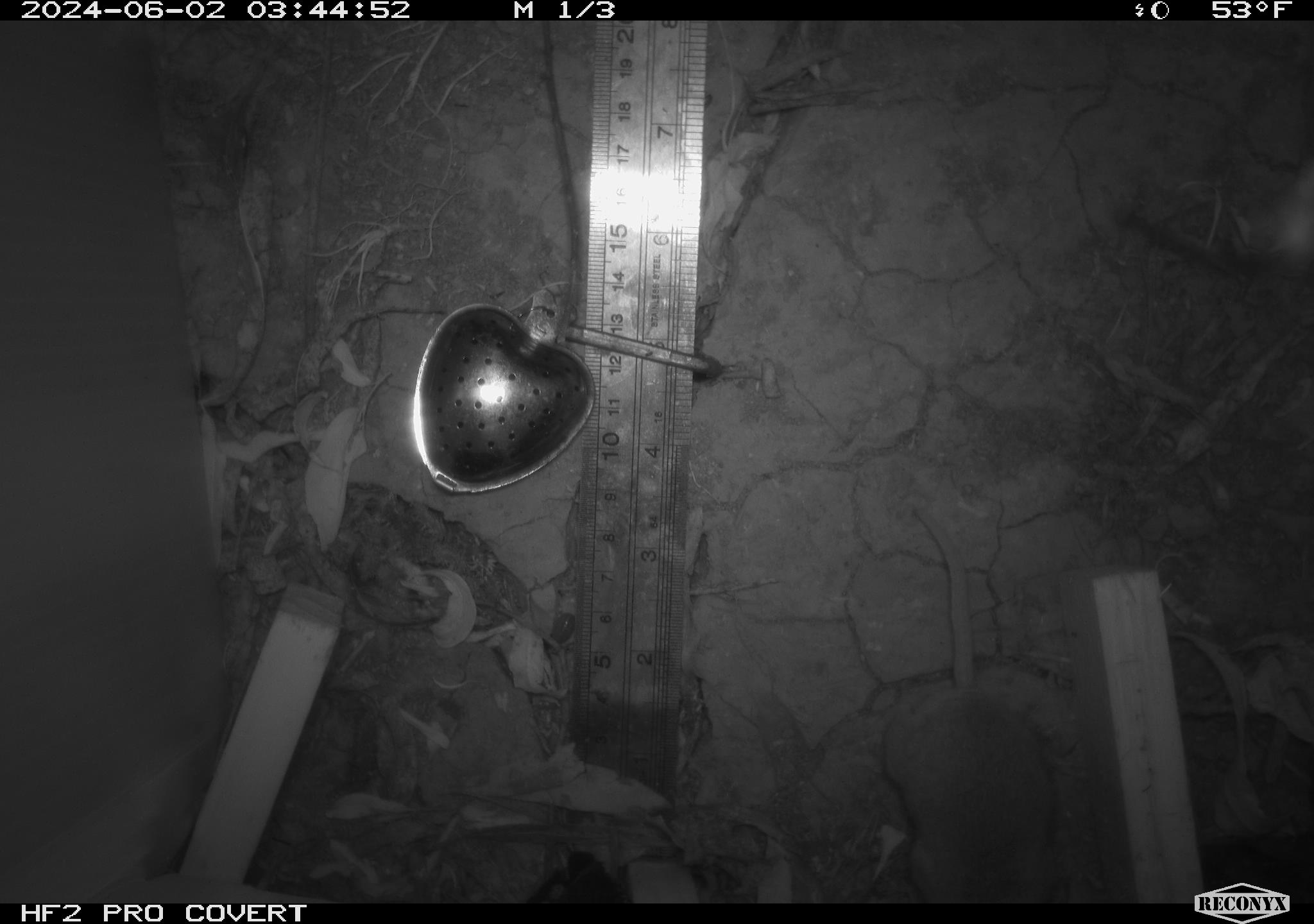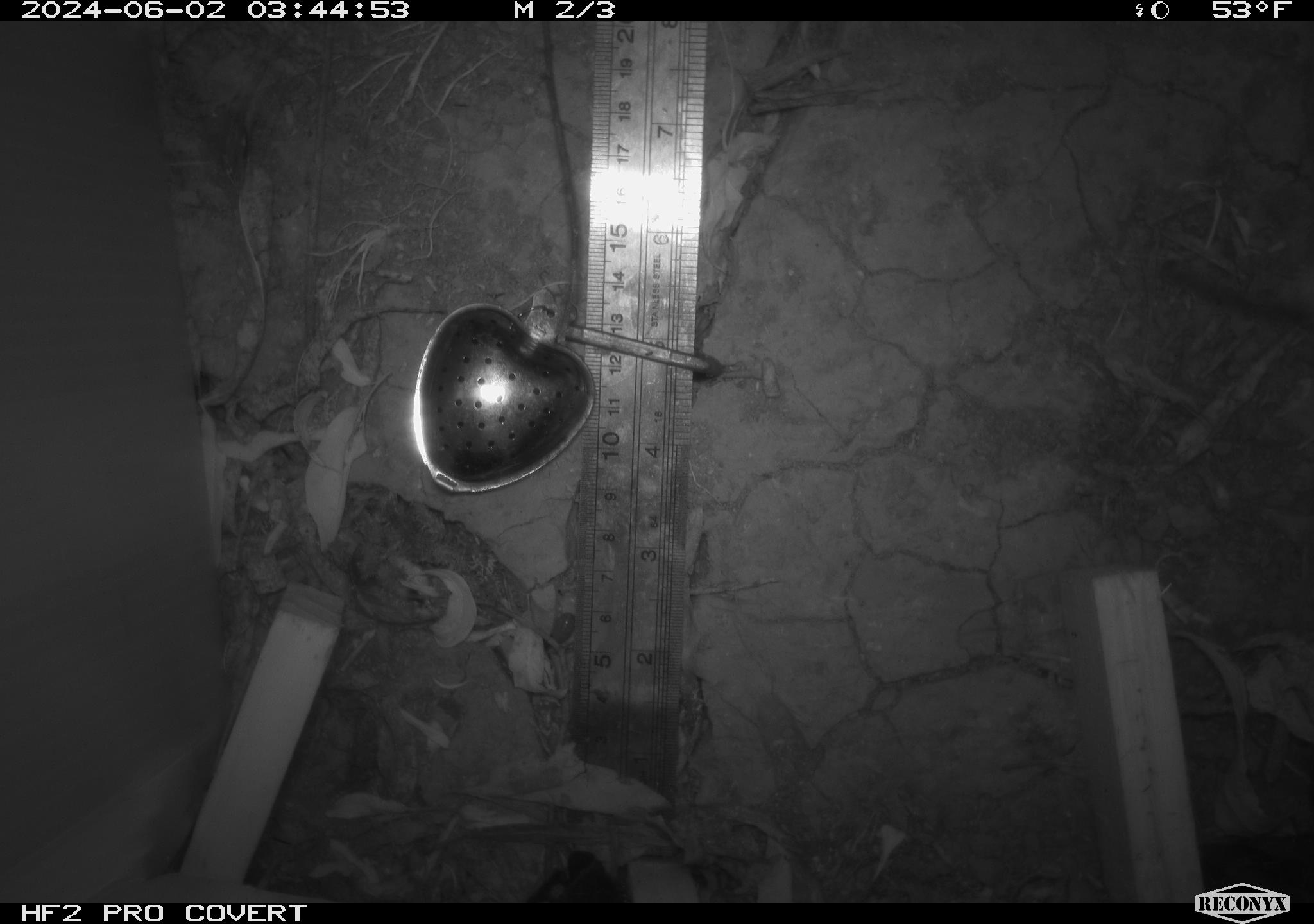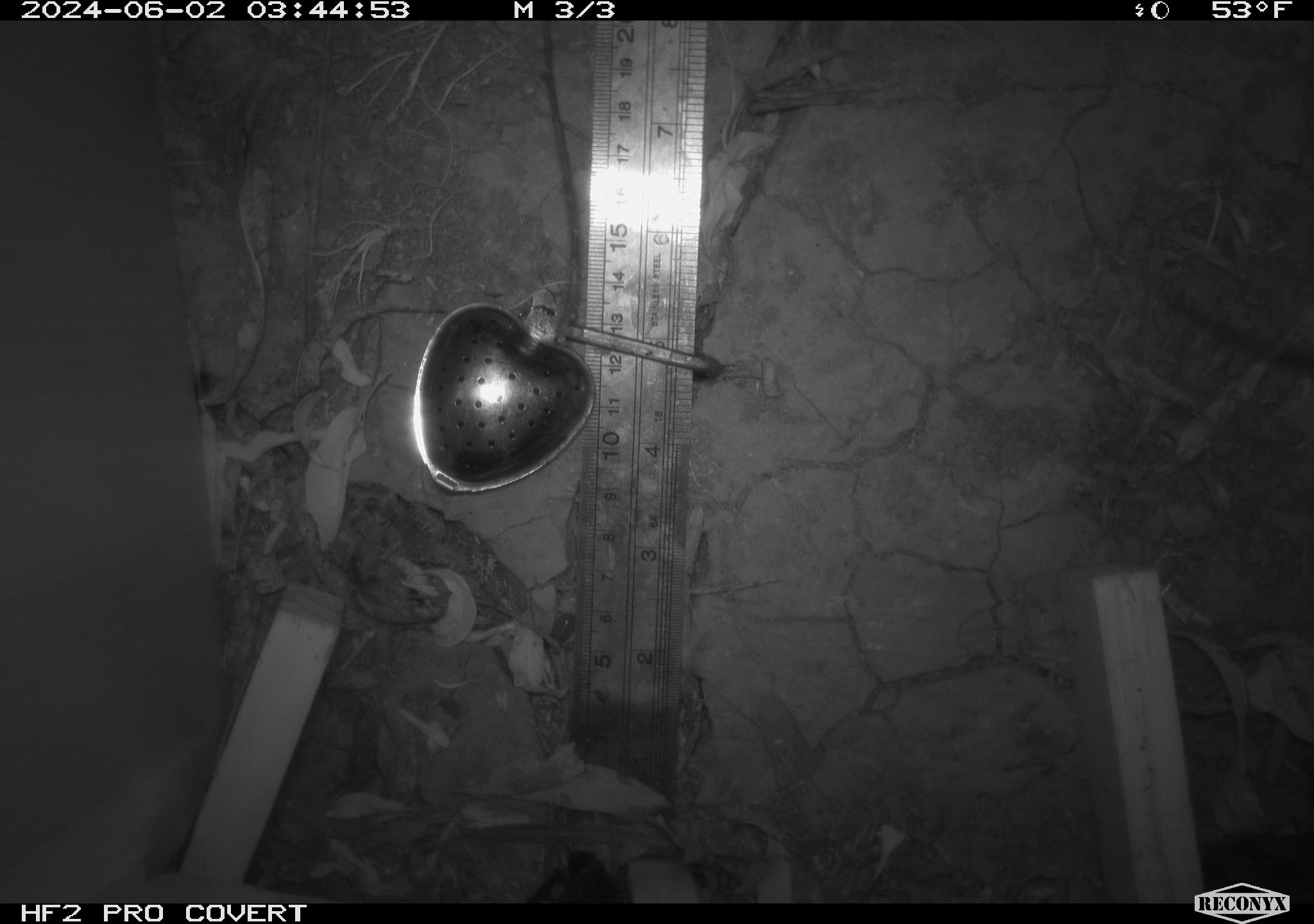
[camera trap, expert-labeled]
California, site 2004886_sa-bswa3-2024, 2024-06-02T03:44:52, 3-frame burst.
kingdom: Animalia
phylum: Chordata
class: Mammalia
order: Rodentia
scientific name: Rodentia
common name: mouse species